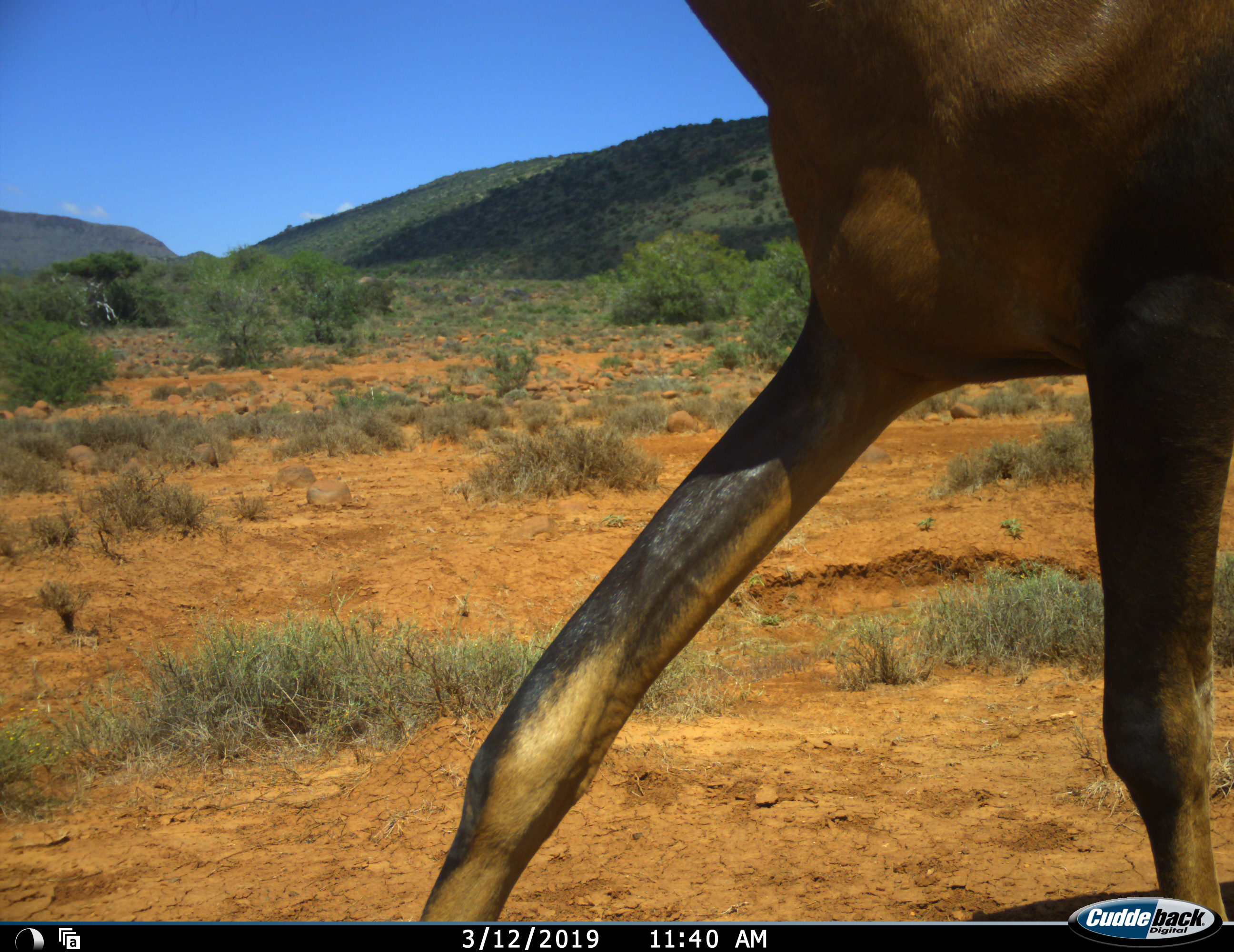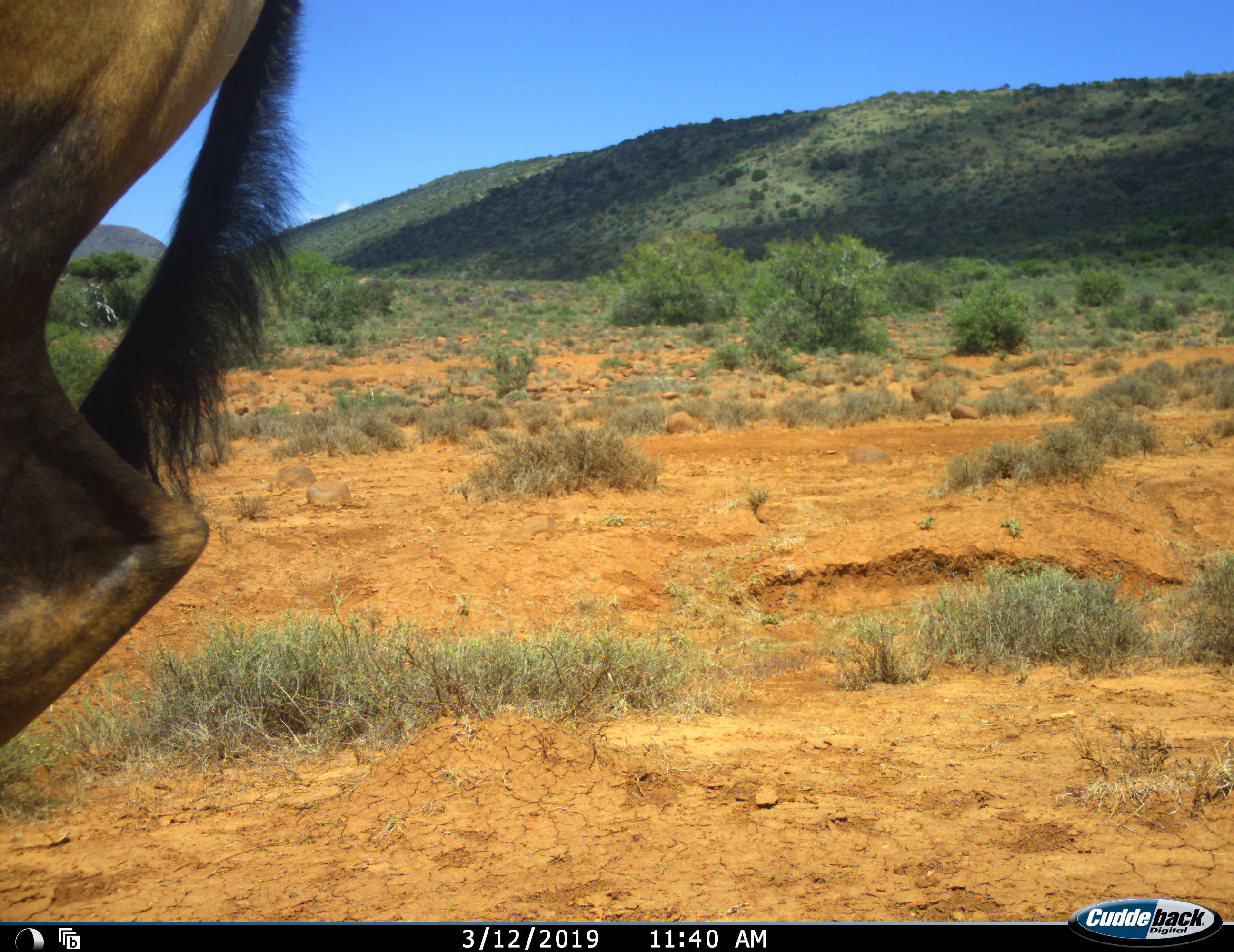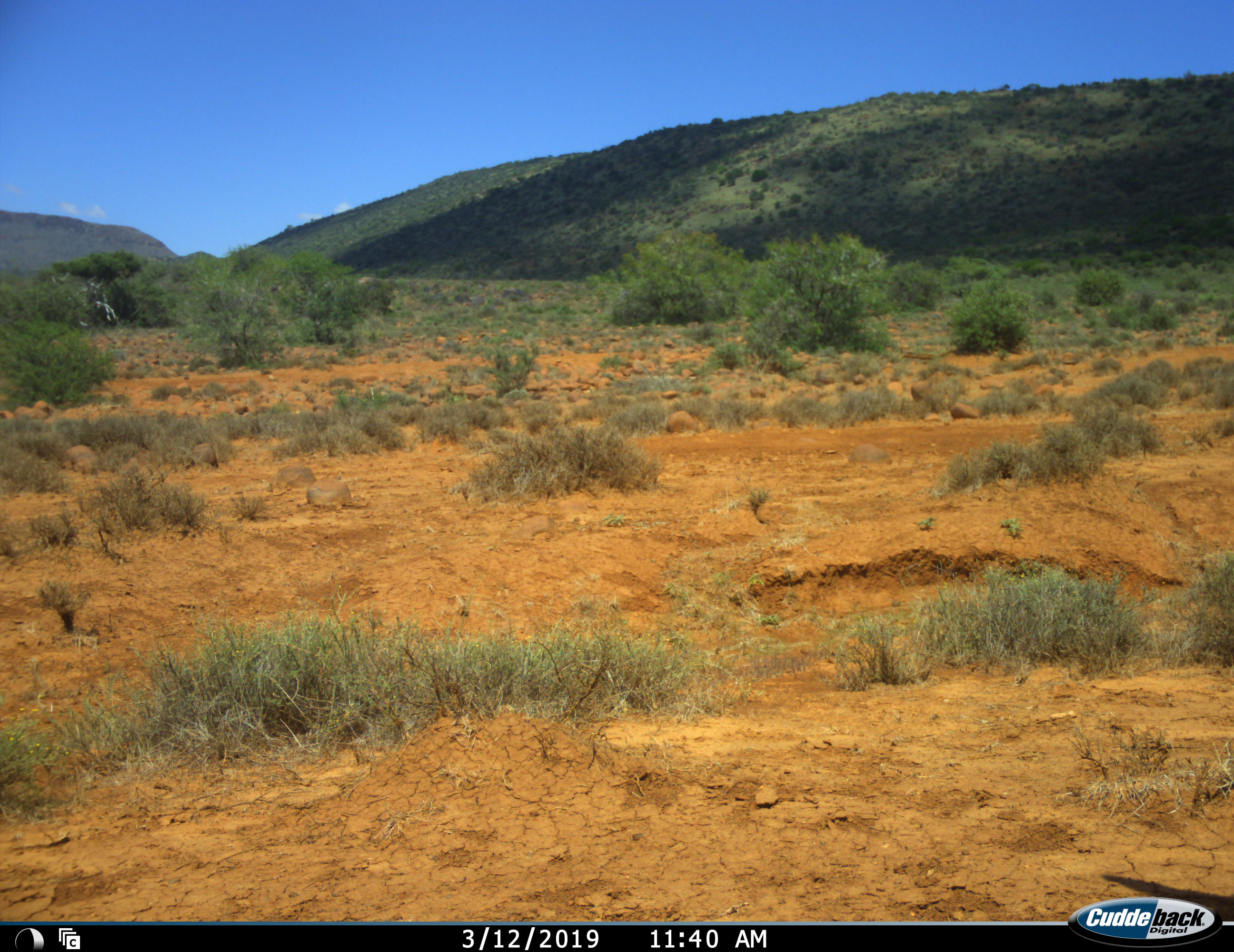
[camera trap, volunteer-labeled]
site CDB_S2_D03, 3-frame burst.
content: unidentified animal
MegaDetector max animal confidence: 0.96